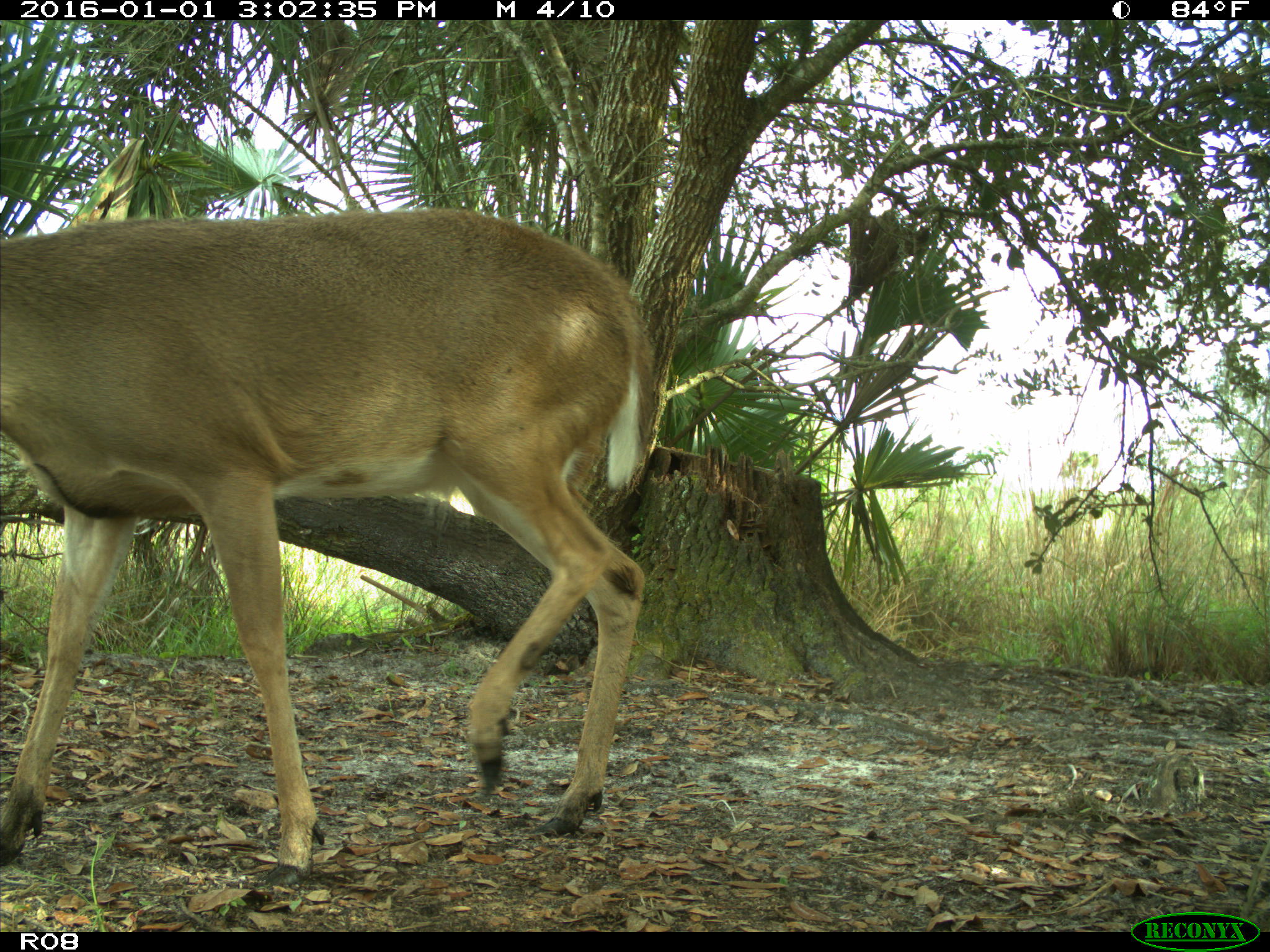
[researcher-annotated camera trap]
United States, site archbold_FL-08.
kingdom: Animalia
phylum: Chordata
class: Mammalia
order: Artiodactyla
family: Cervidae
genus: Odocoileus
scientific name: Odocoileus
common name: deer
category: unidentified deer